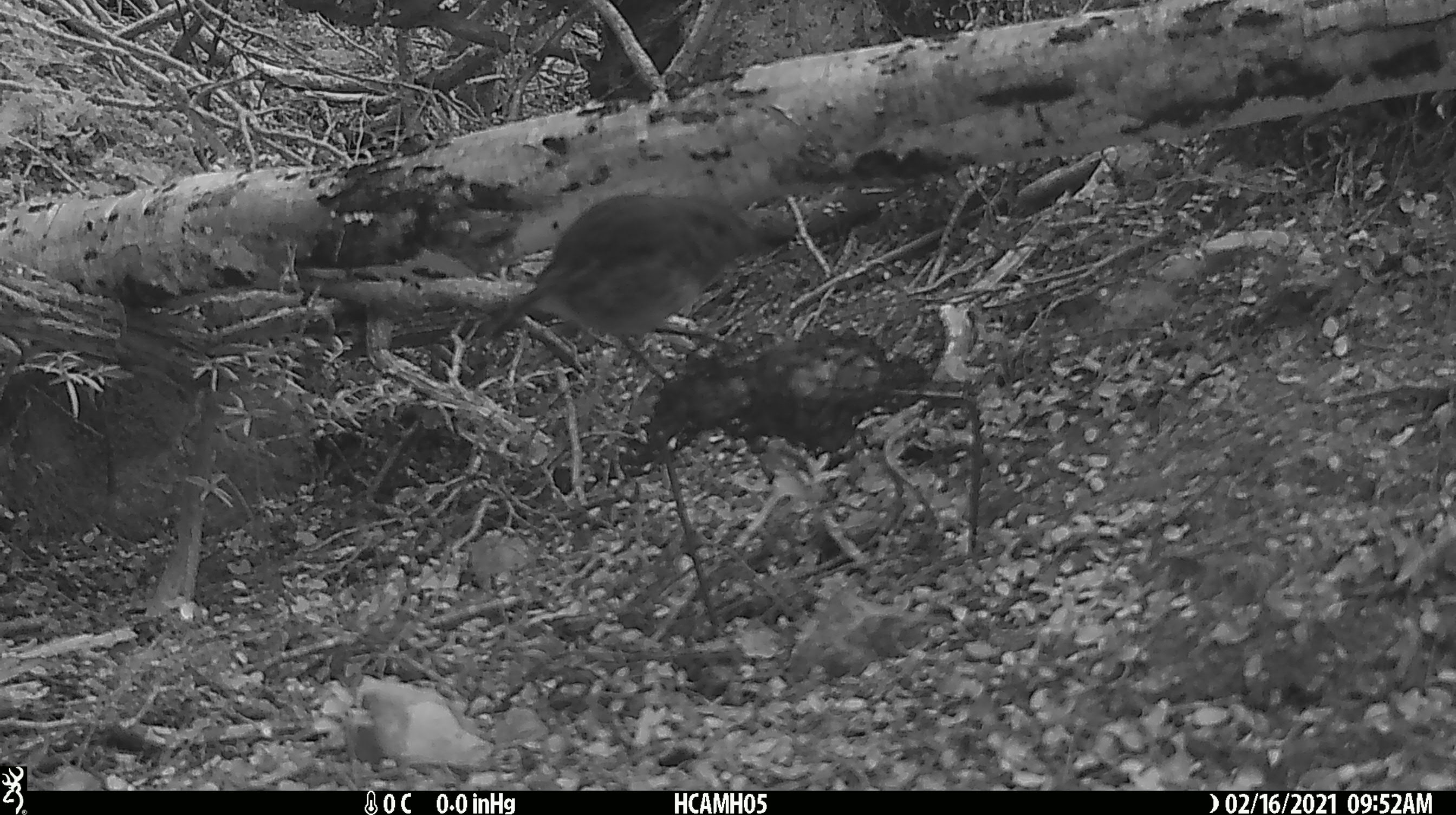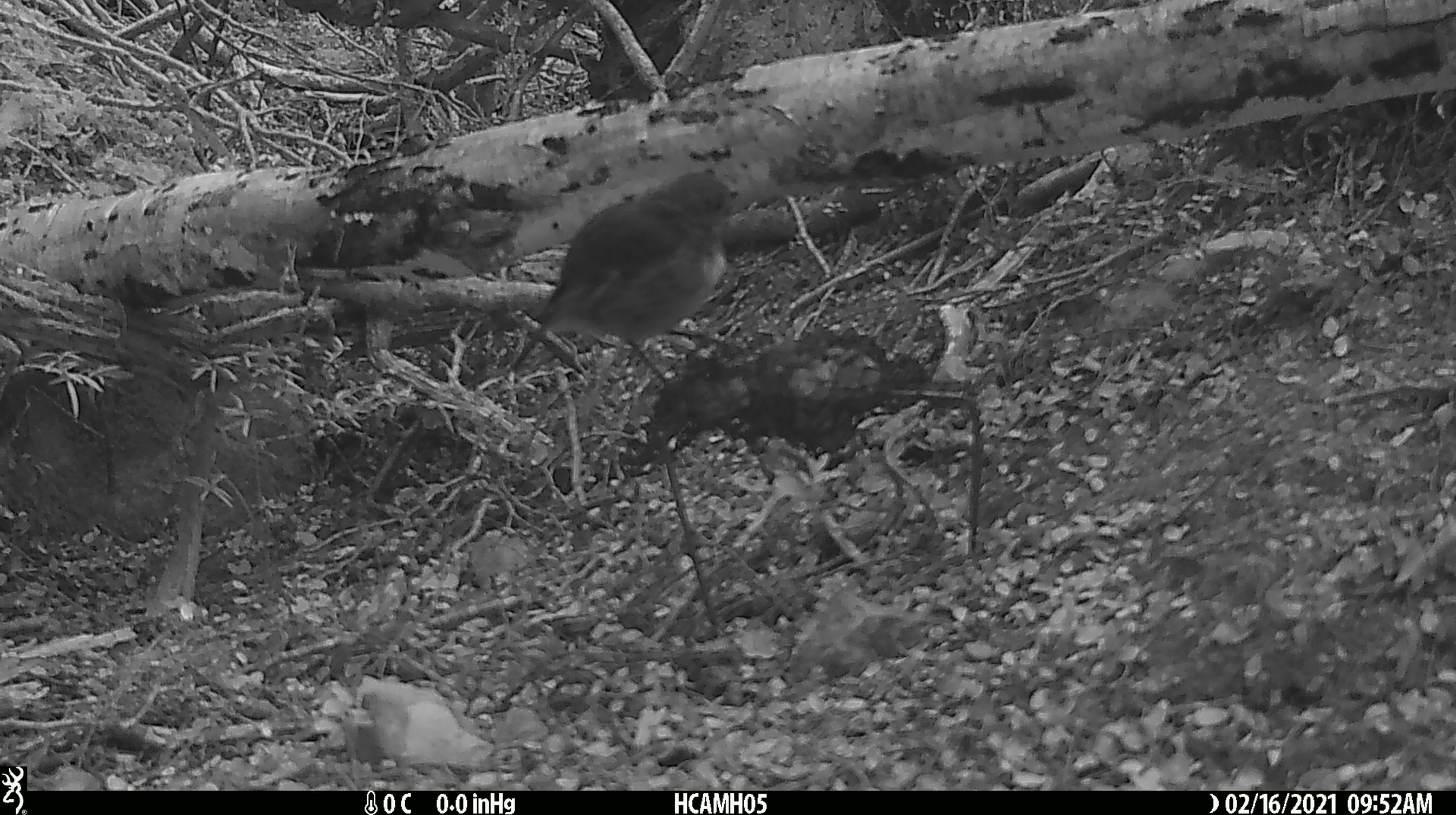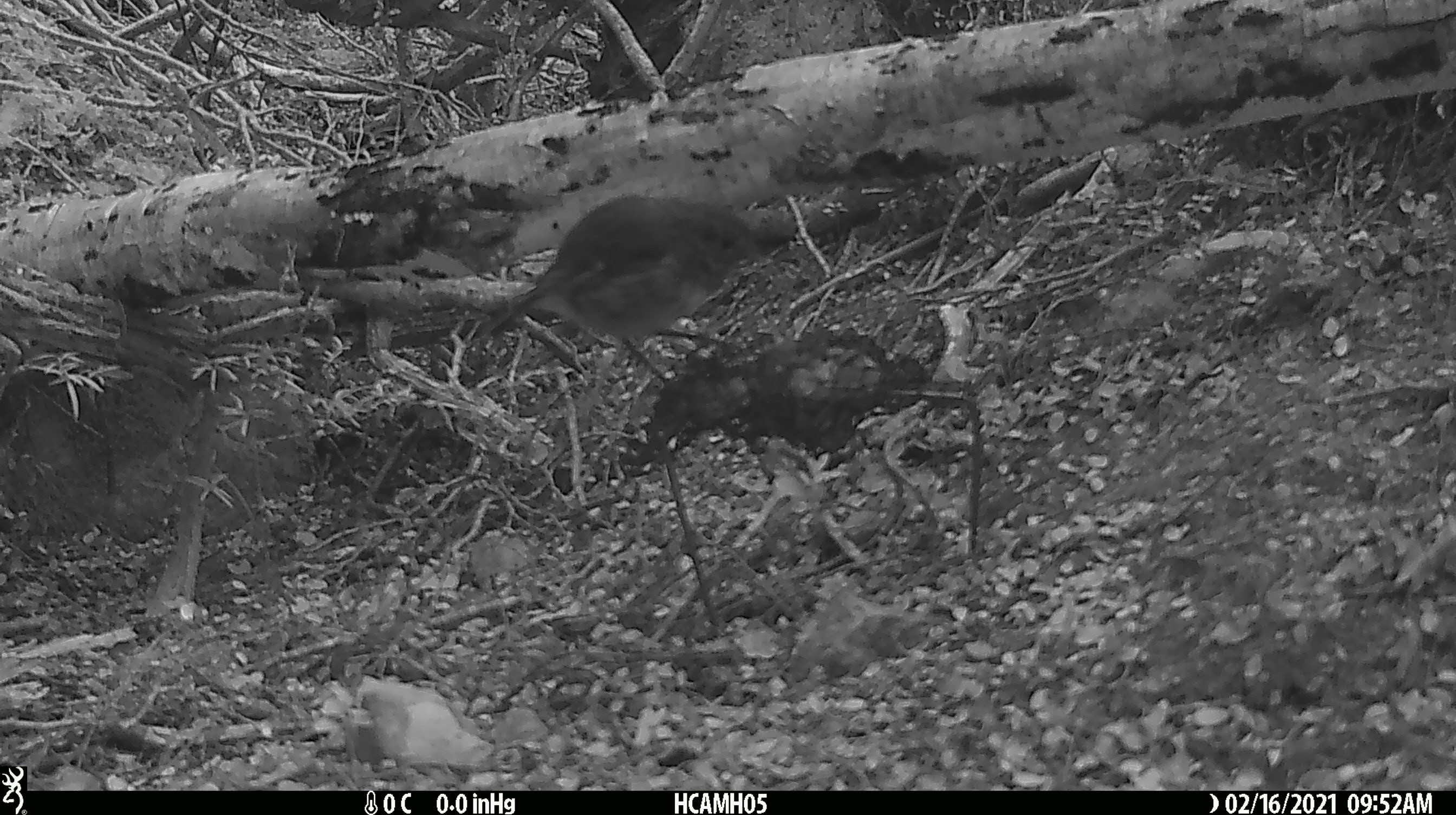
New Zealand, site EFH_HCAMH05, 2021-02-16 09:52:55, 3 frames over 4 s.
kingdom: Animalia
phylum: Chordata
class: Aves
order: Passeriformes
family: Petroicidae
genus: Petroica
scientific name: Petroica australis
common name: new zealand robin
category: robin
Robin (new zealand robin) (Petroica australis).